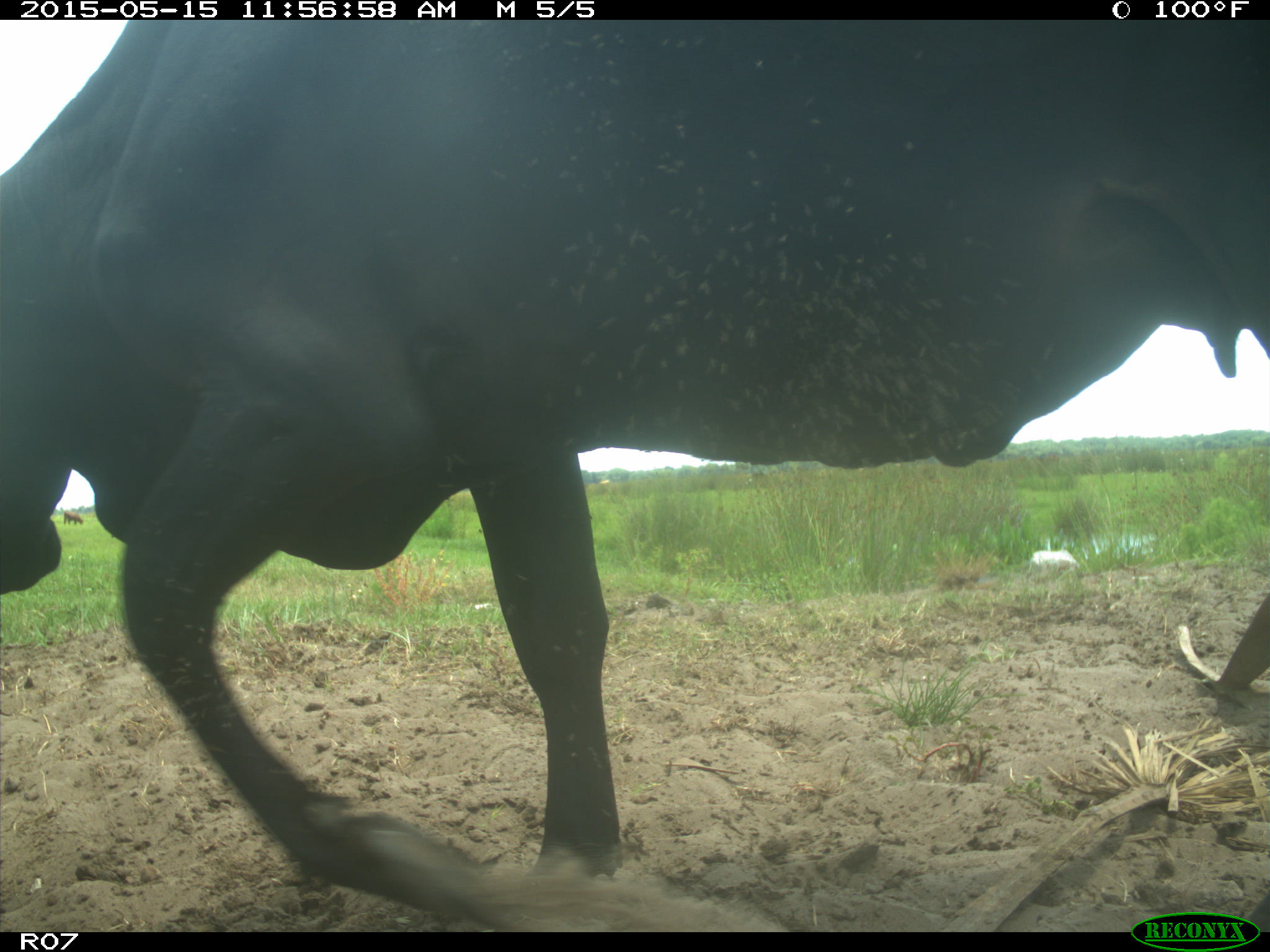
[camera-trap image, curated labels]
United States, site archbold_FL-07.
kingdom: Animalia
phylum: Chordata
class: Mammalia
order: Artiodactyla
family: Bovidae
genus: Bos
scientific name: Bos taurus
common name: domestic cow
Bos taurus (domestic cow).